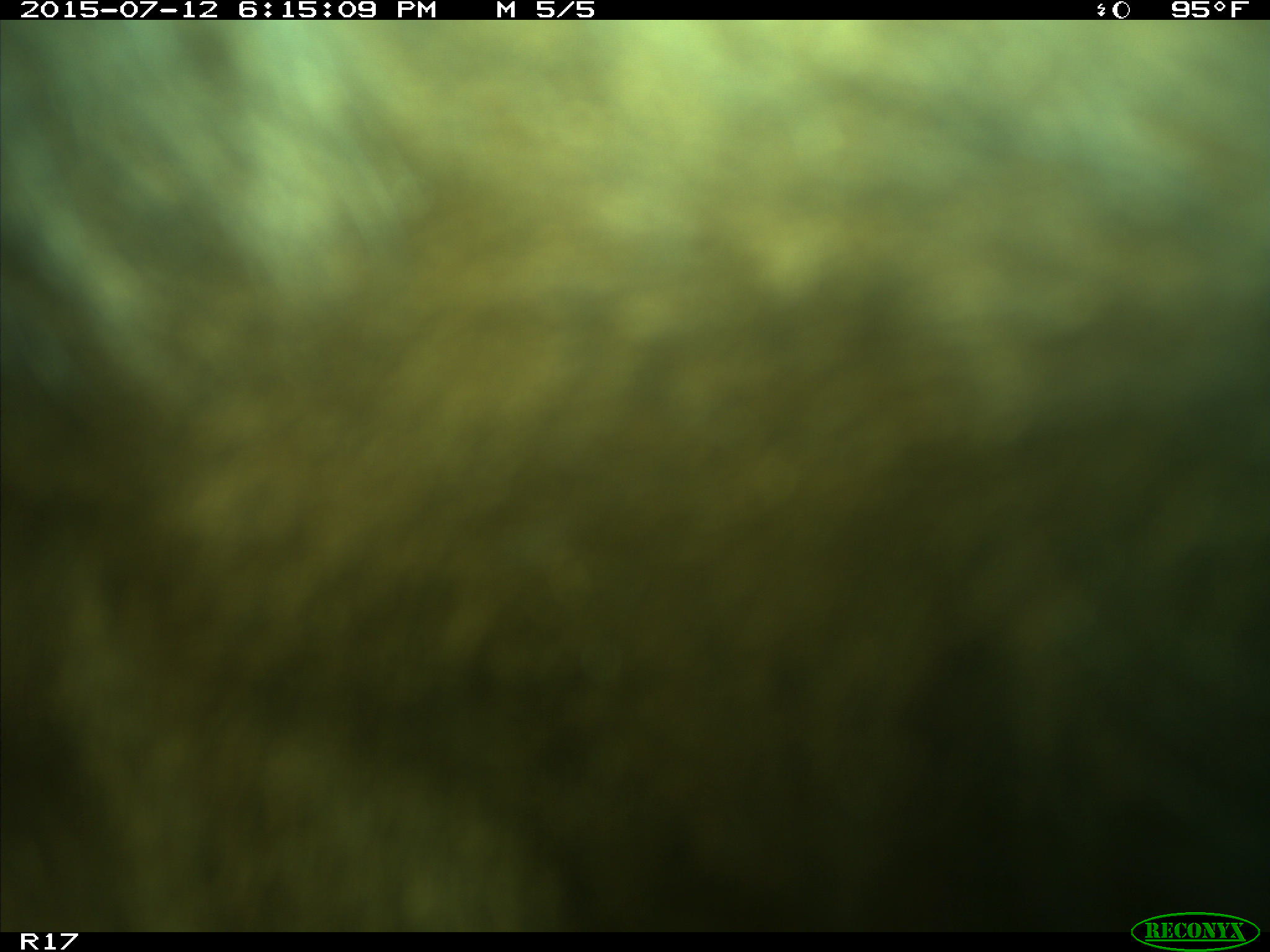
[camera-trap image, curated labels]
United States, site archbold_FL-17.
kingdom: Animalia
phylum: Chordata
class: Mammalia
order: Artiodactyla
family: Bovidae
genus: Bos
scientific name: Bos taurus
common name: domestic cow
Bos taurus (domestic cow).